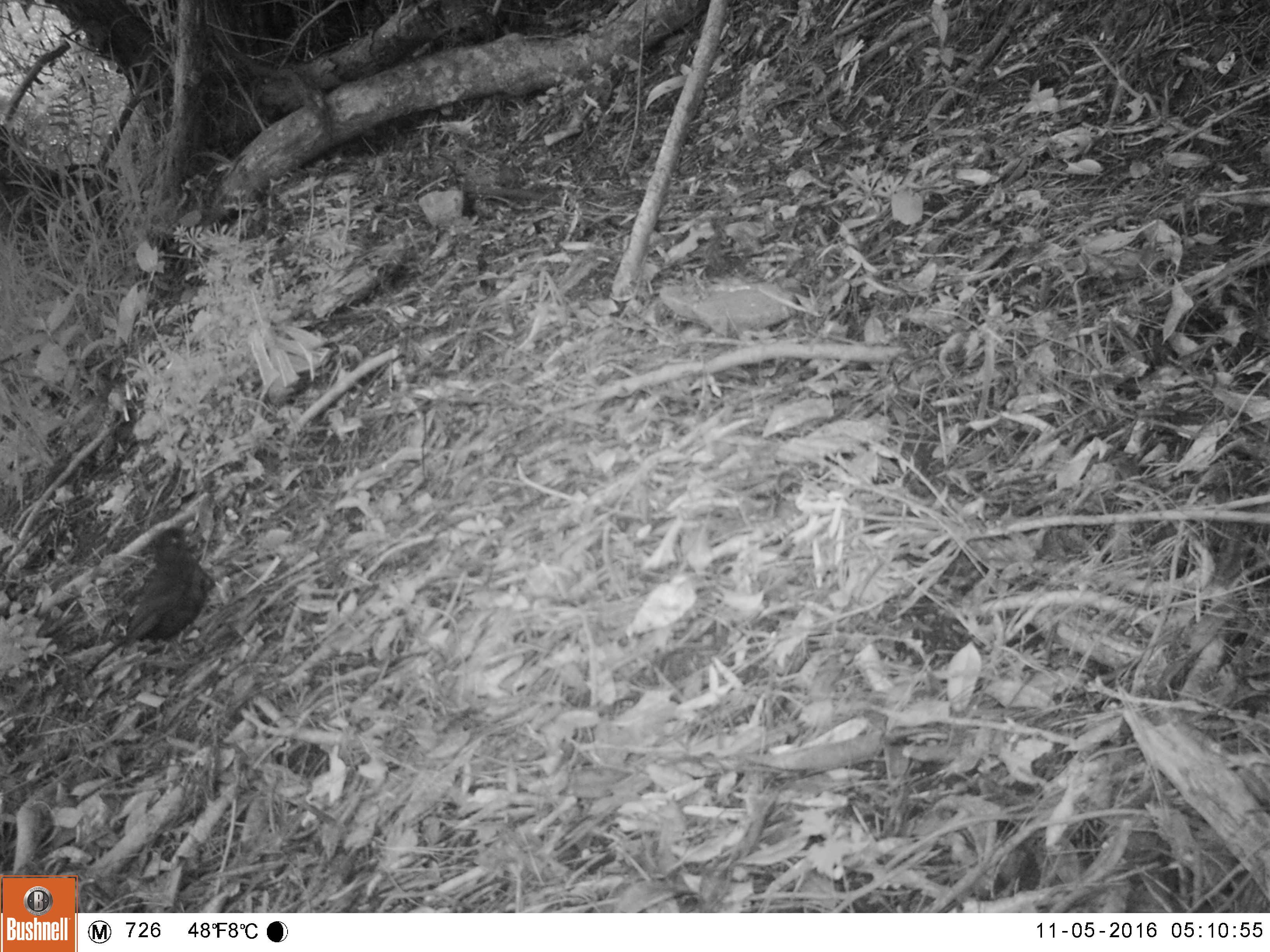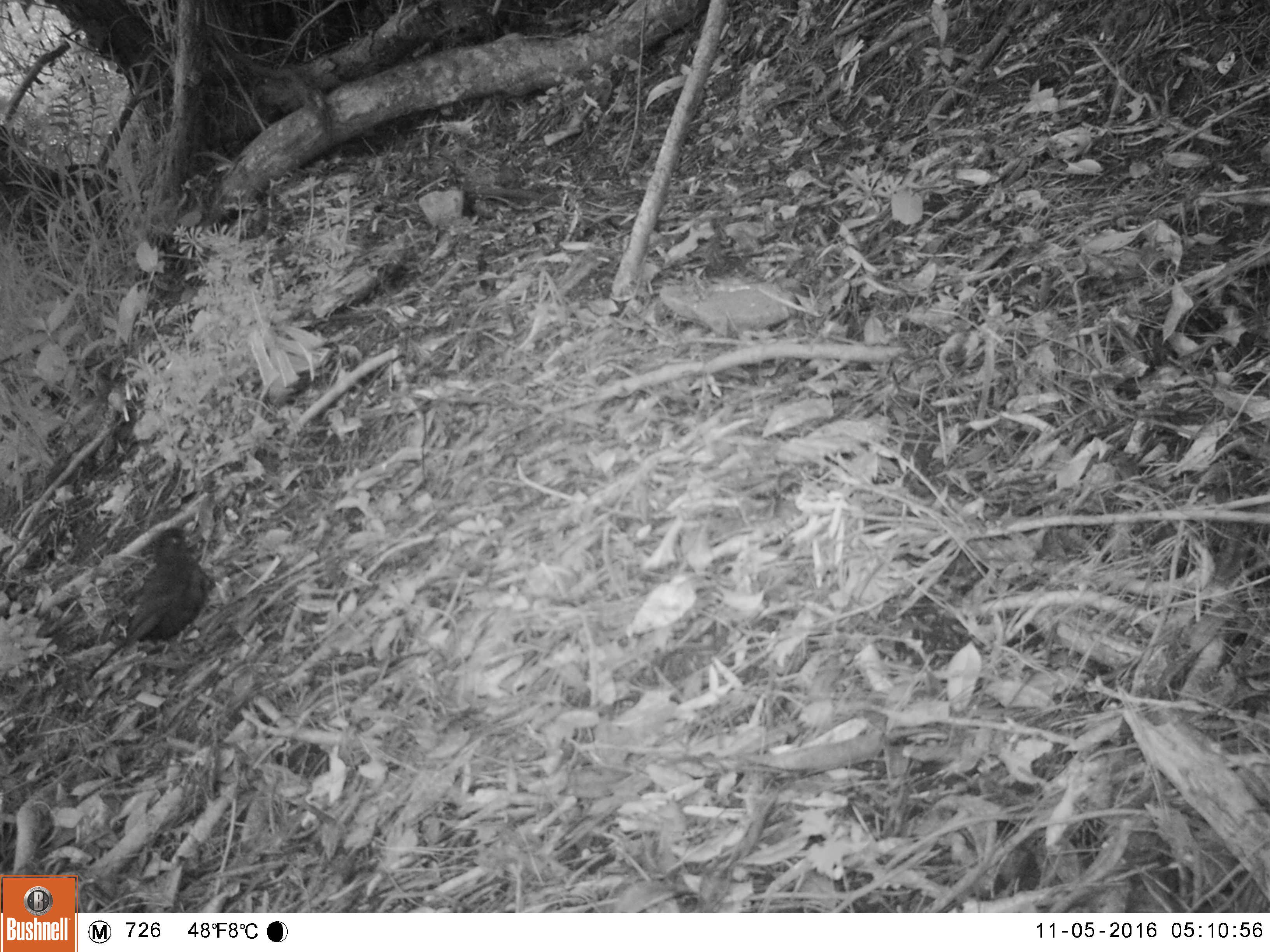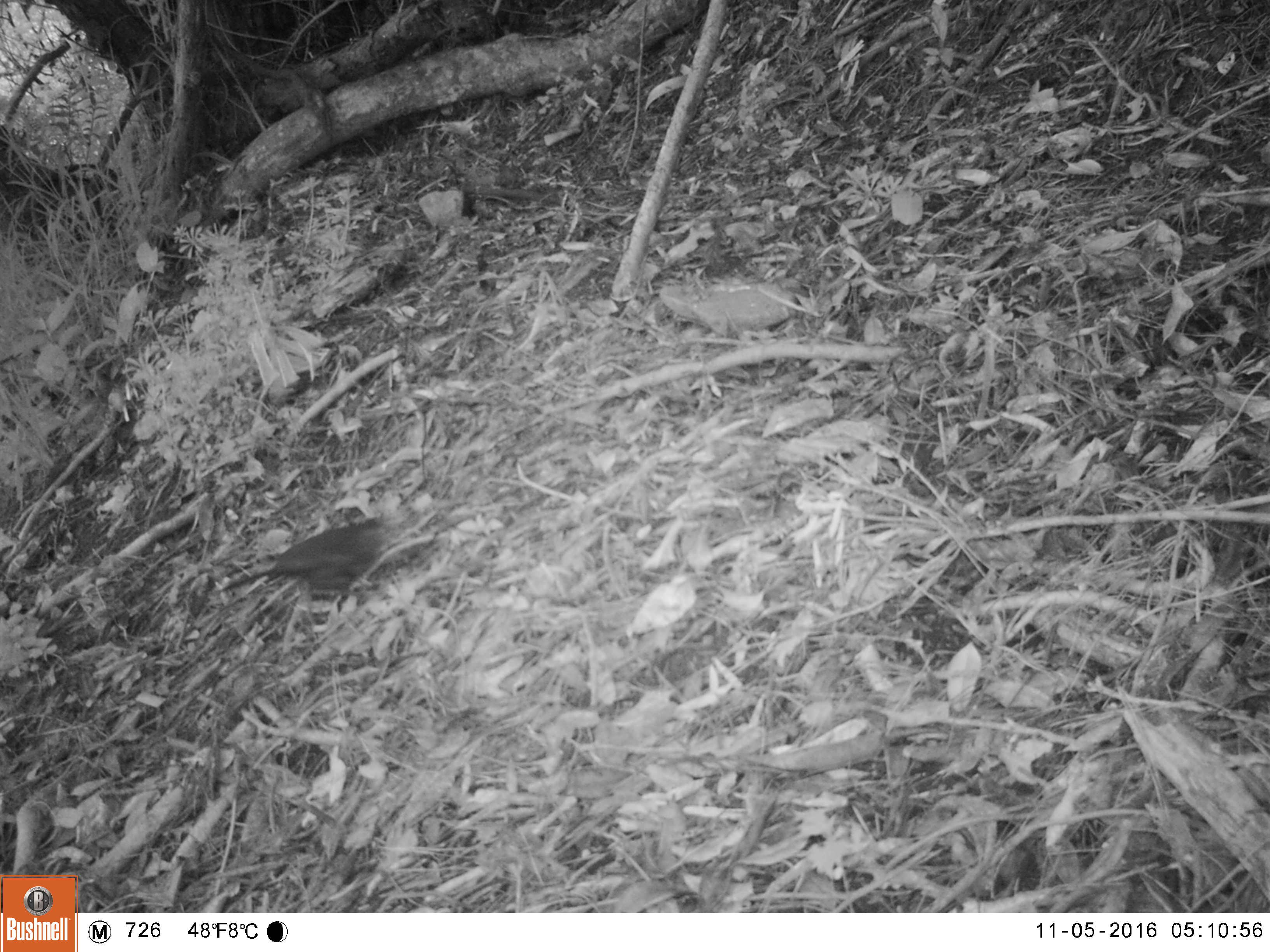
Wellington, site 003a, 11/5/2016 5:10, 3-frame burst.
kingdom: Animalia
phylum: Chordata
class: Aves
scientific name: Aves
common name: bird